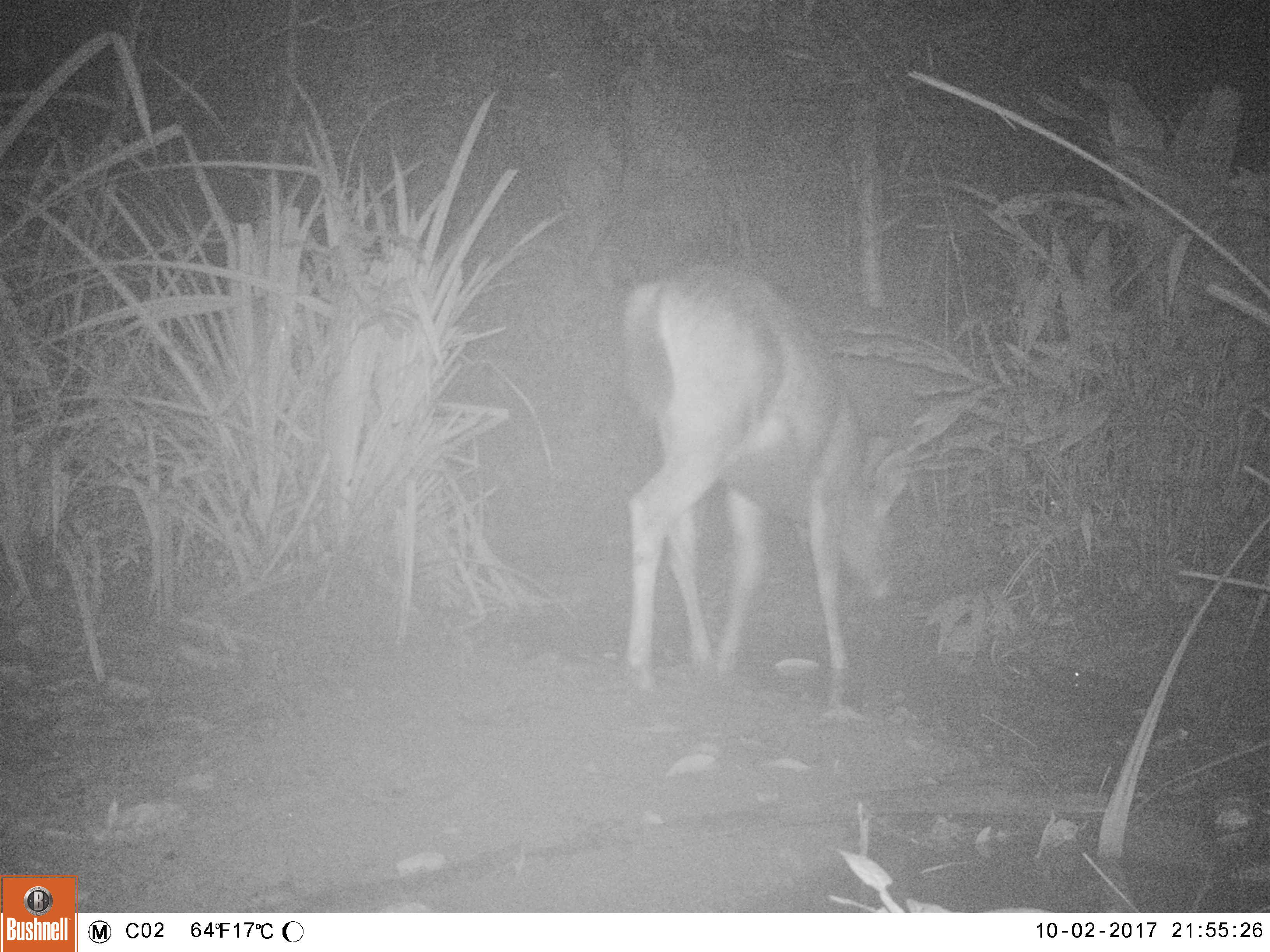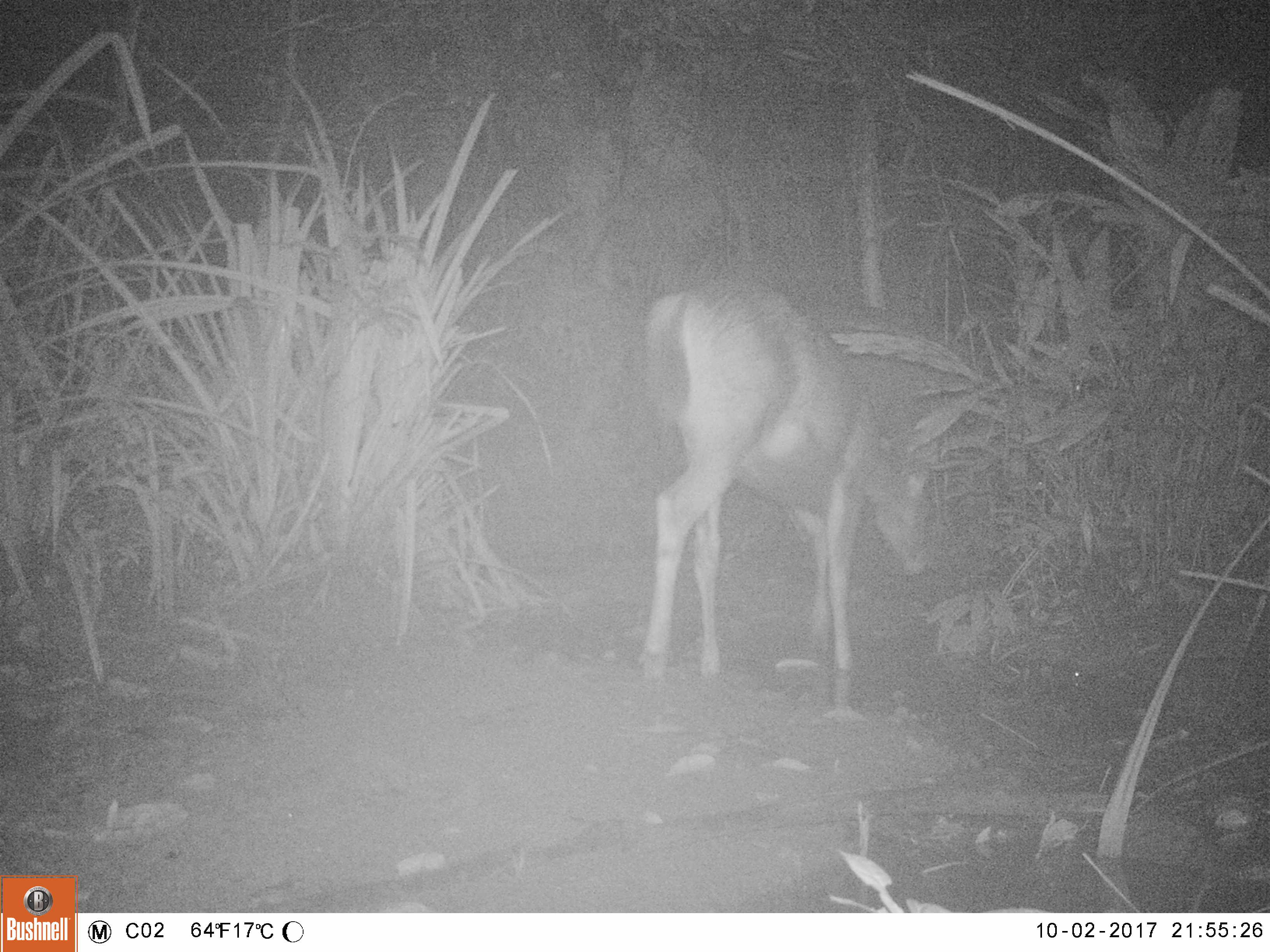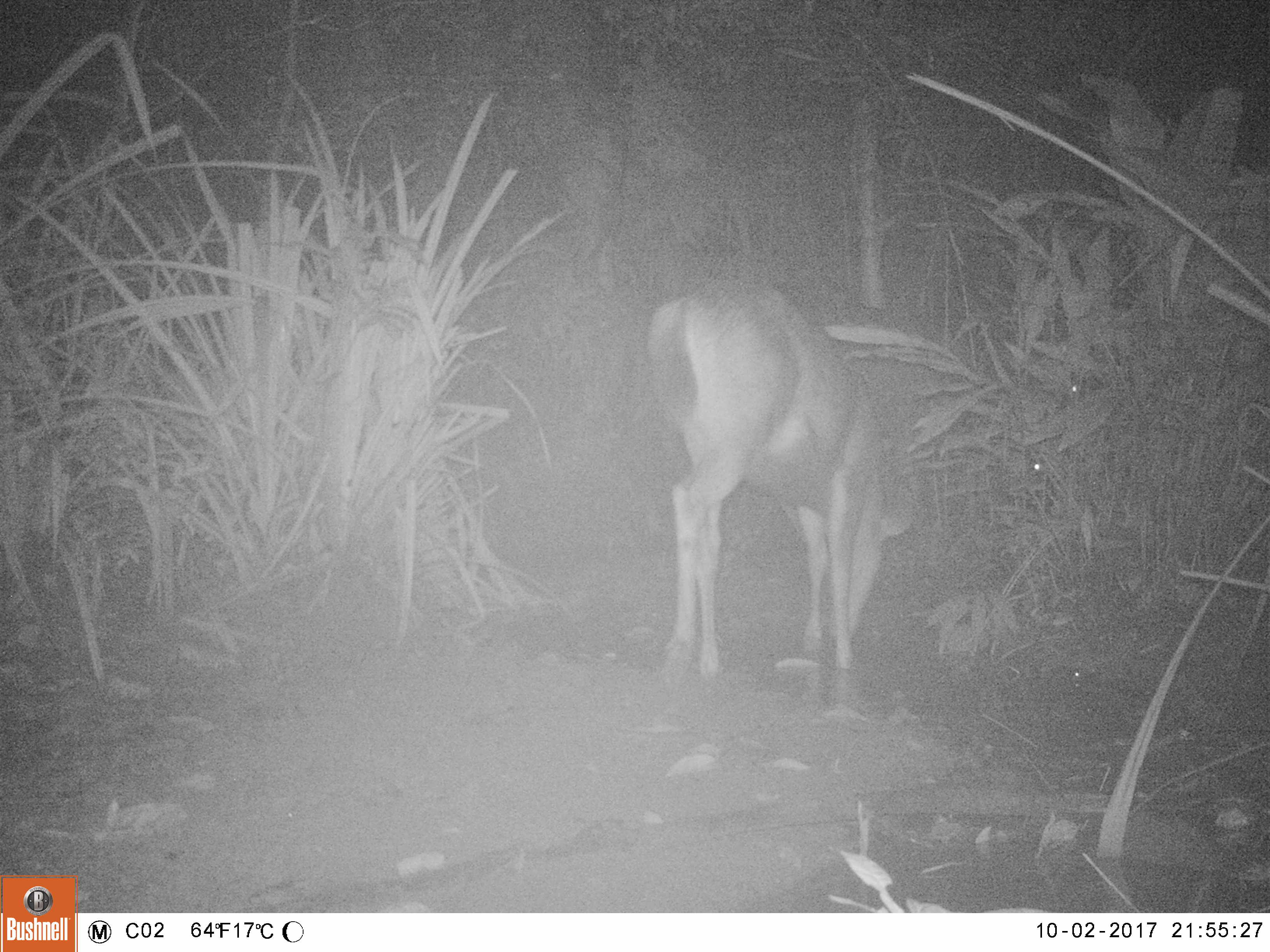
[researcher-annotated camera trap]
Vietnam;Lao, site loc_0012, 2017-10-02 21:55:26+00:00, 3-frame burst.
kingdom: Animalia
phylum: Chordata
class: Mammalia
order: Artiodactyla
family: Cervidae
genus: Rusa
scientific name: Rusa unicolor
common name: sambar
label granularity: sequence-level